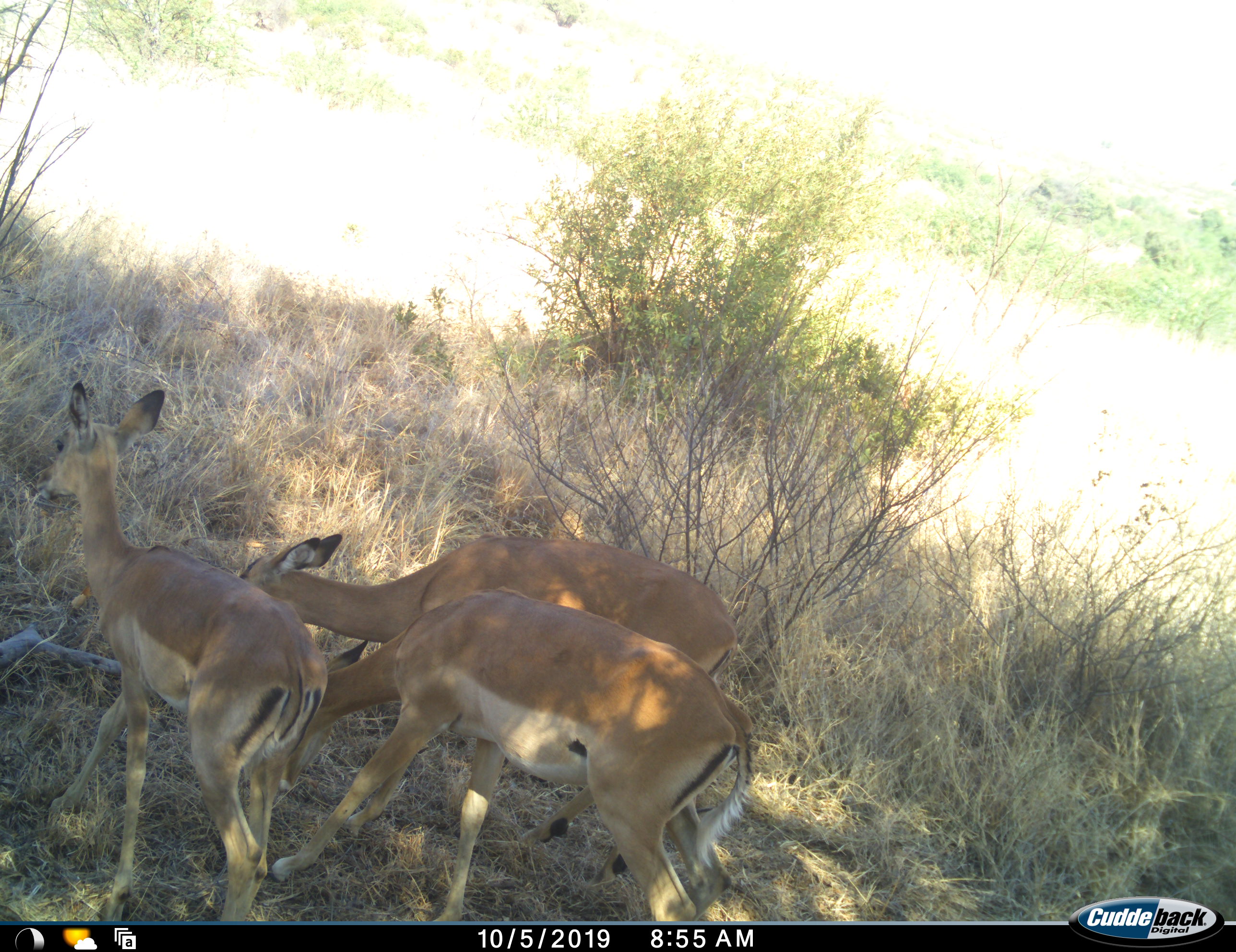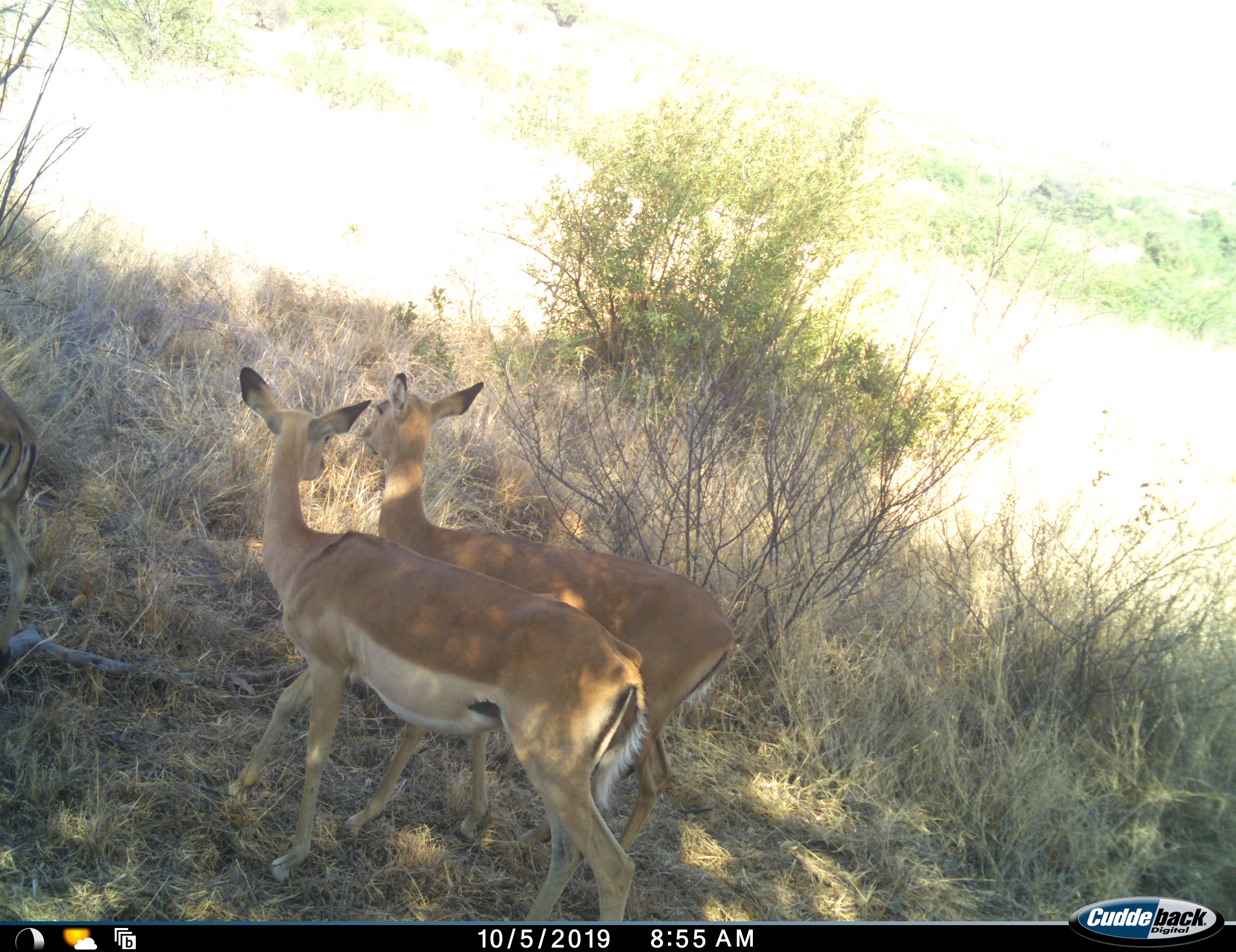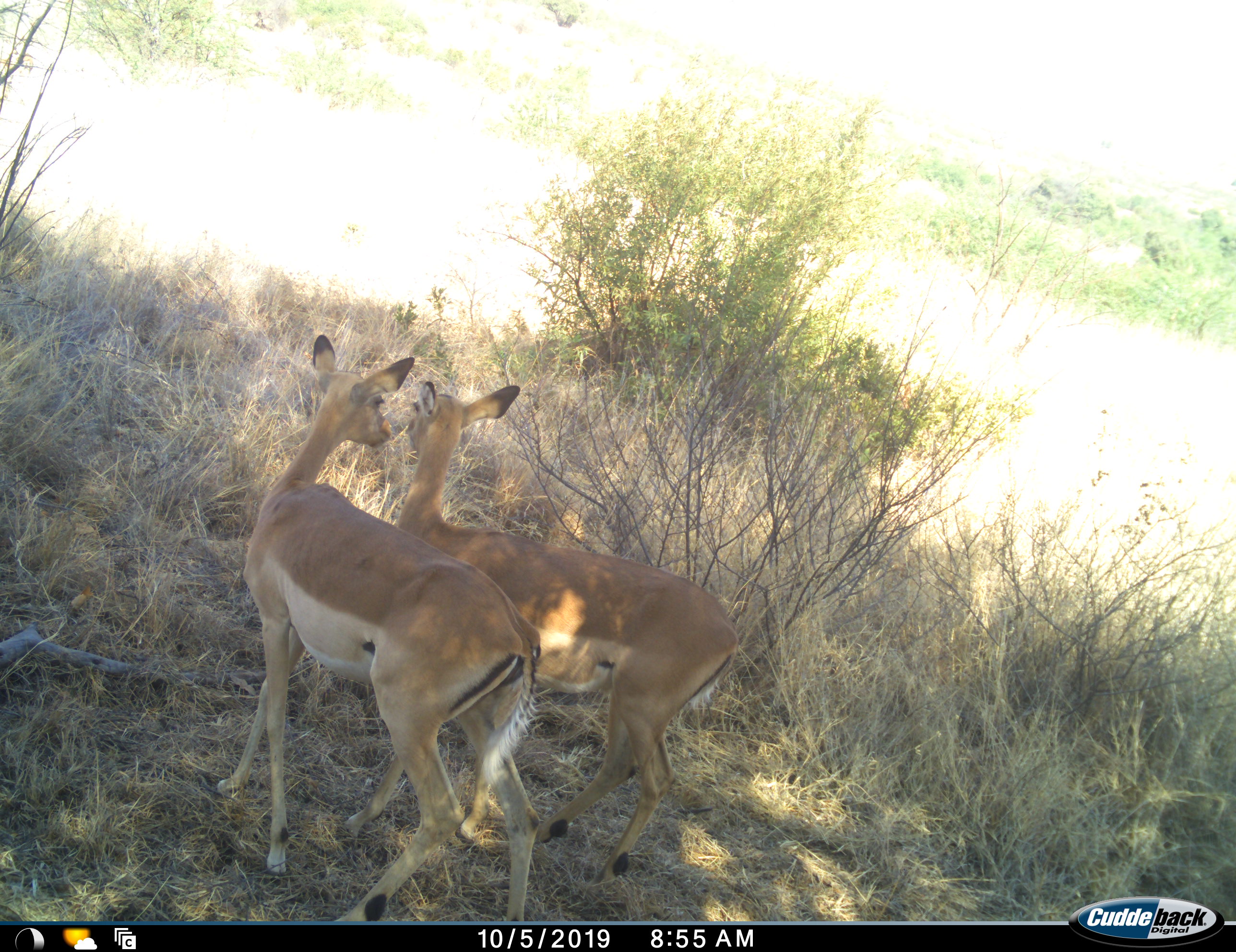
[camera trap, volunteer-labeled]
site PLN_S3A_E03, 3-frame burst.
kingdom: Animalia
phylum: Chordata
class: Mammalia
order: Artiodactyla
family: Bovidae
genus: Aepyceros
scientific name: Aepyceros melampus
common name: impala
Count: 3.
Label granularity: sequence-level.